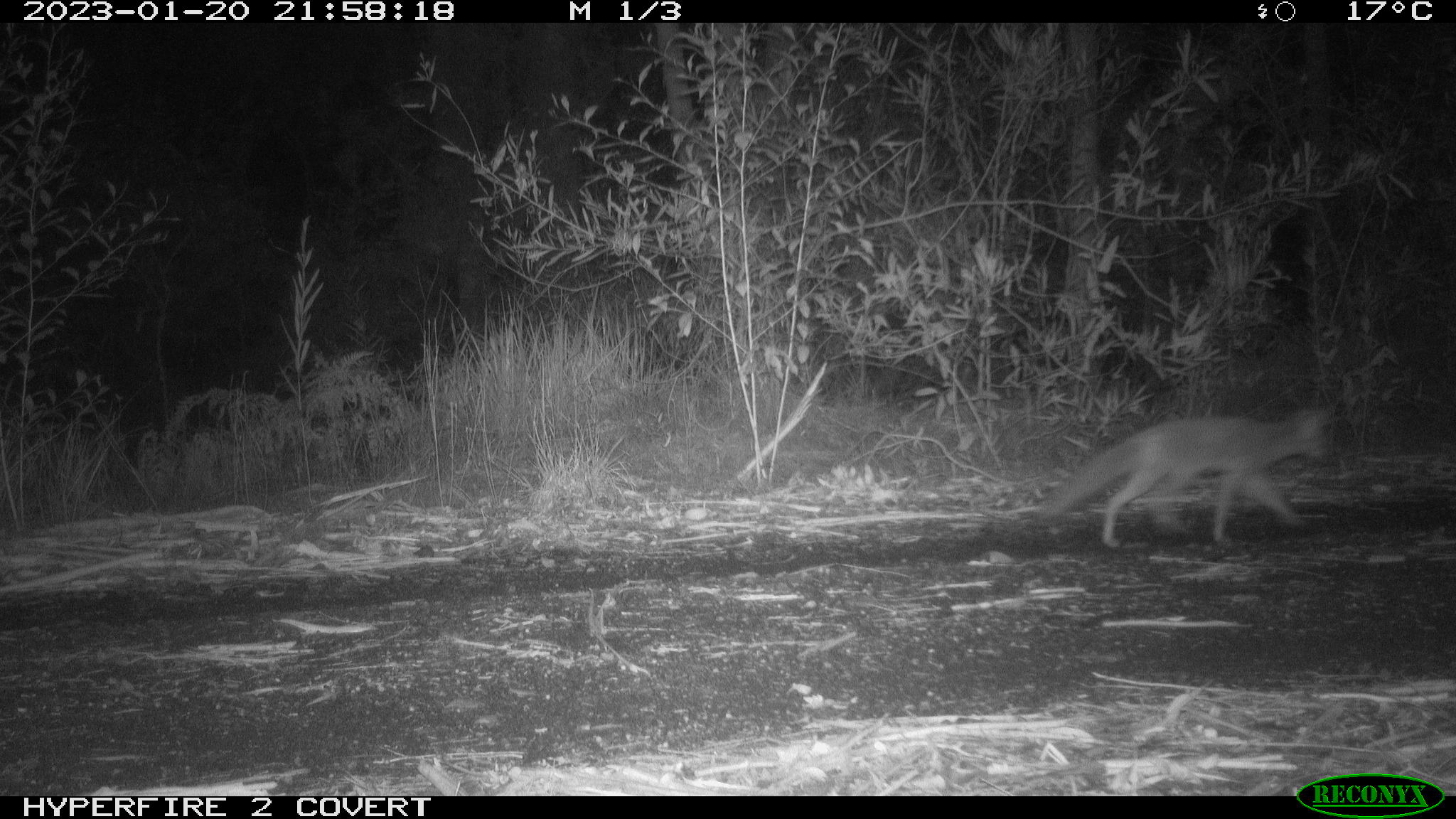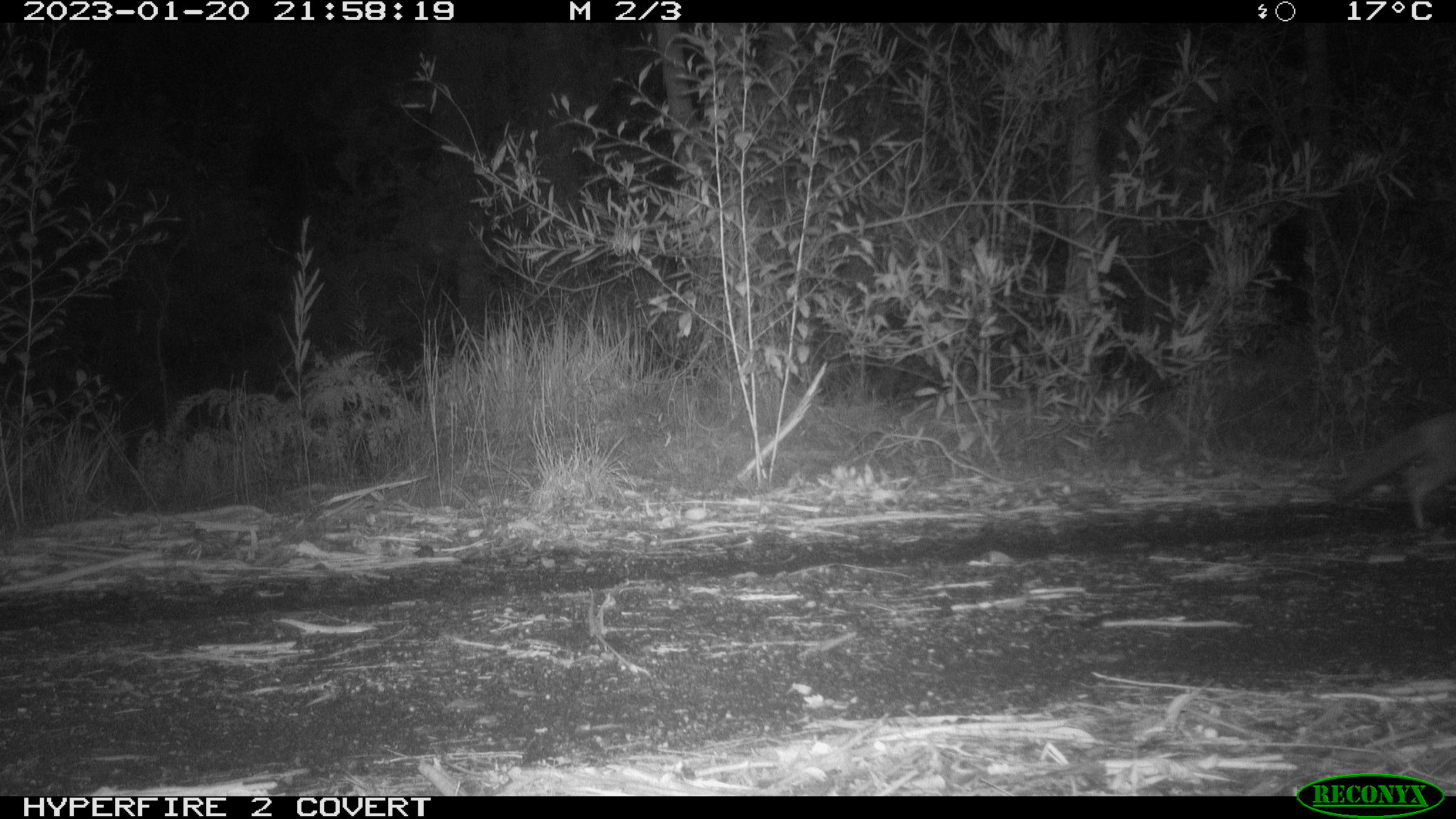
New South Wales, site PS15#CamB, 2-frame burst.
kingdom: Animalia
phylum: Chordata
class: Mammalia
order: Carnivora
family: Canidae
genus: Vulpes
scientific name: Vulpes vulpes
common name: red fox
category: fox